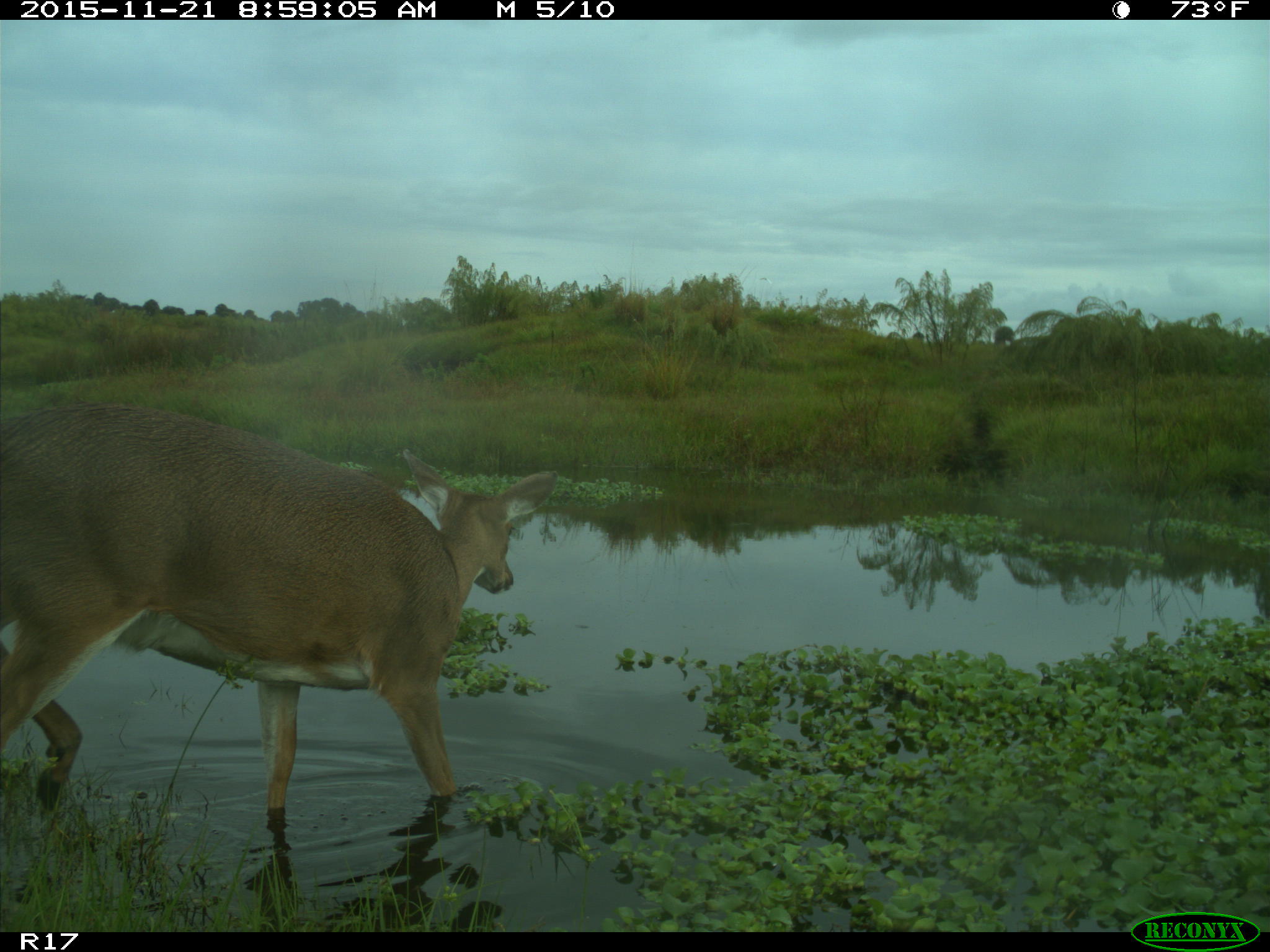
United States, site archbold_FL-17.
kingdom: Animalia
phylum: Chordata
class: Mammalia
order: Artiodactyla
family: Cervidae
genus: Odocoileus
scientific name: Odocoileus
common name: deer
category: unidentified deer